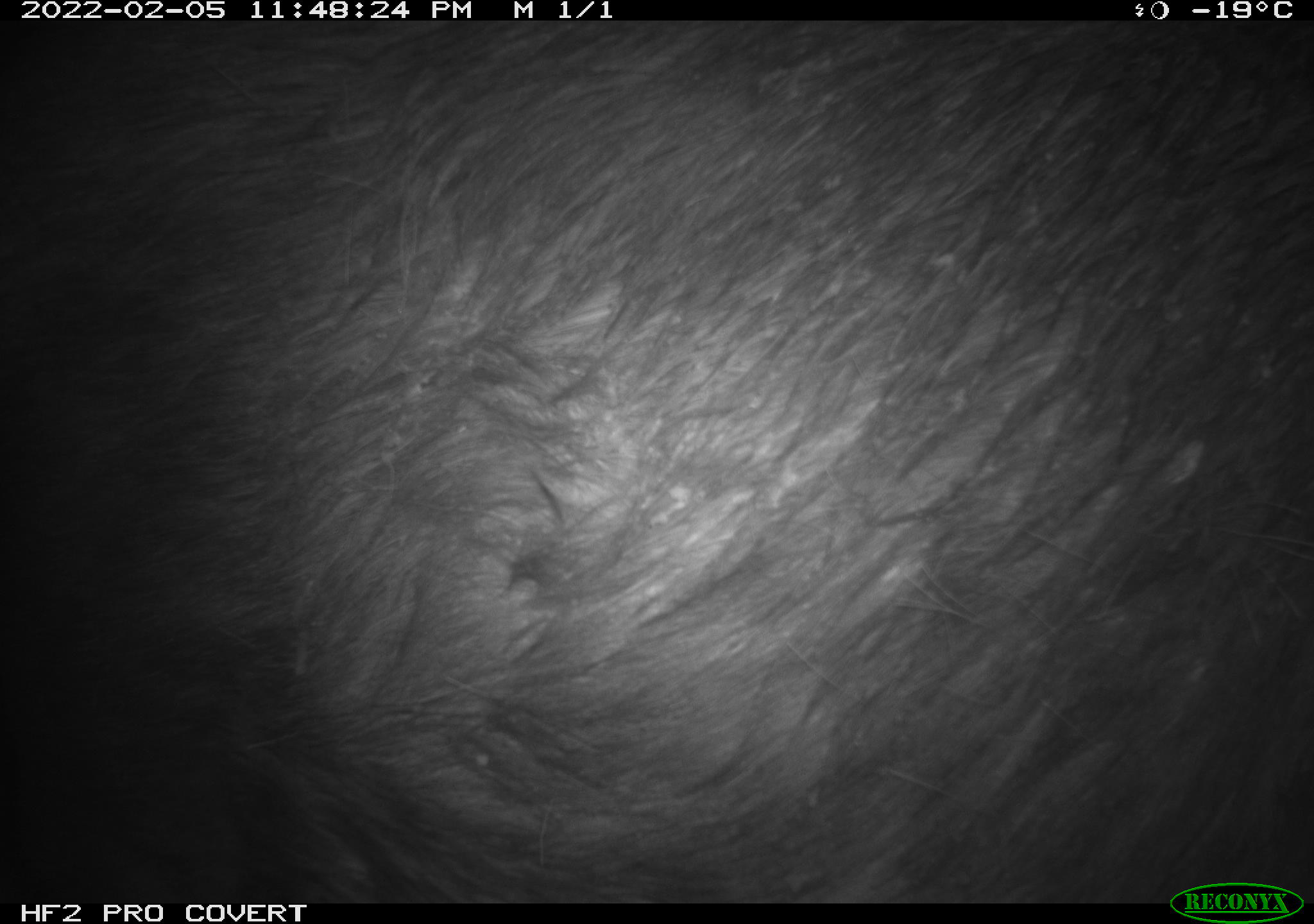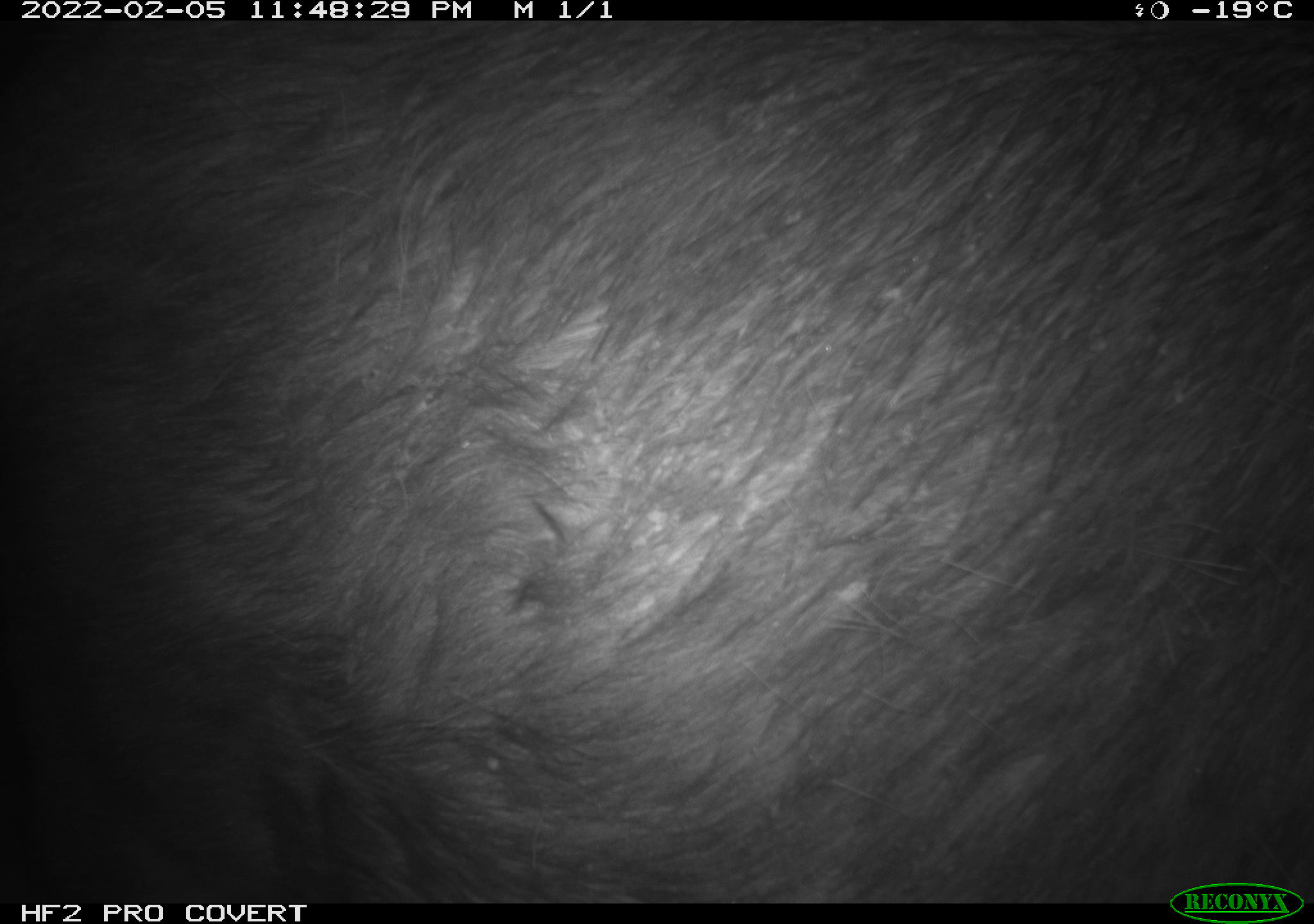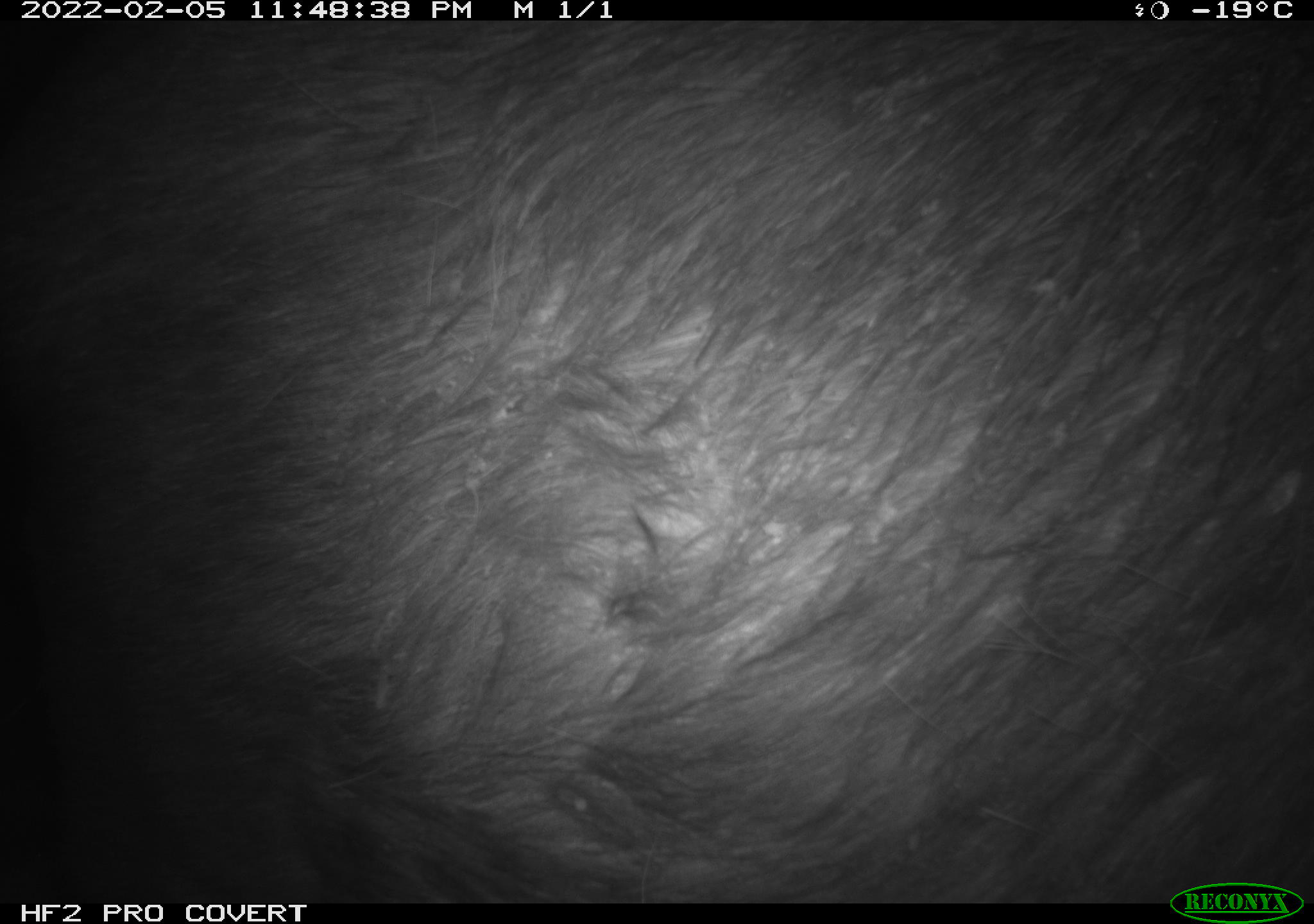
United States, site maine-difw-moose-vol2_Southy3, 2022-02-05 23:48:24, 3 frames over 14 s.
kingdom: Animalia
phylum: Chordata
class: Mammalia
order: Artiodactyla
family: Cervidae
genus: Alces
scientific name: Alces alces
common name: moose